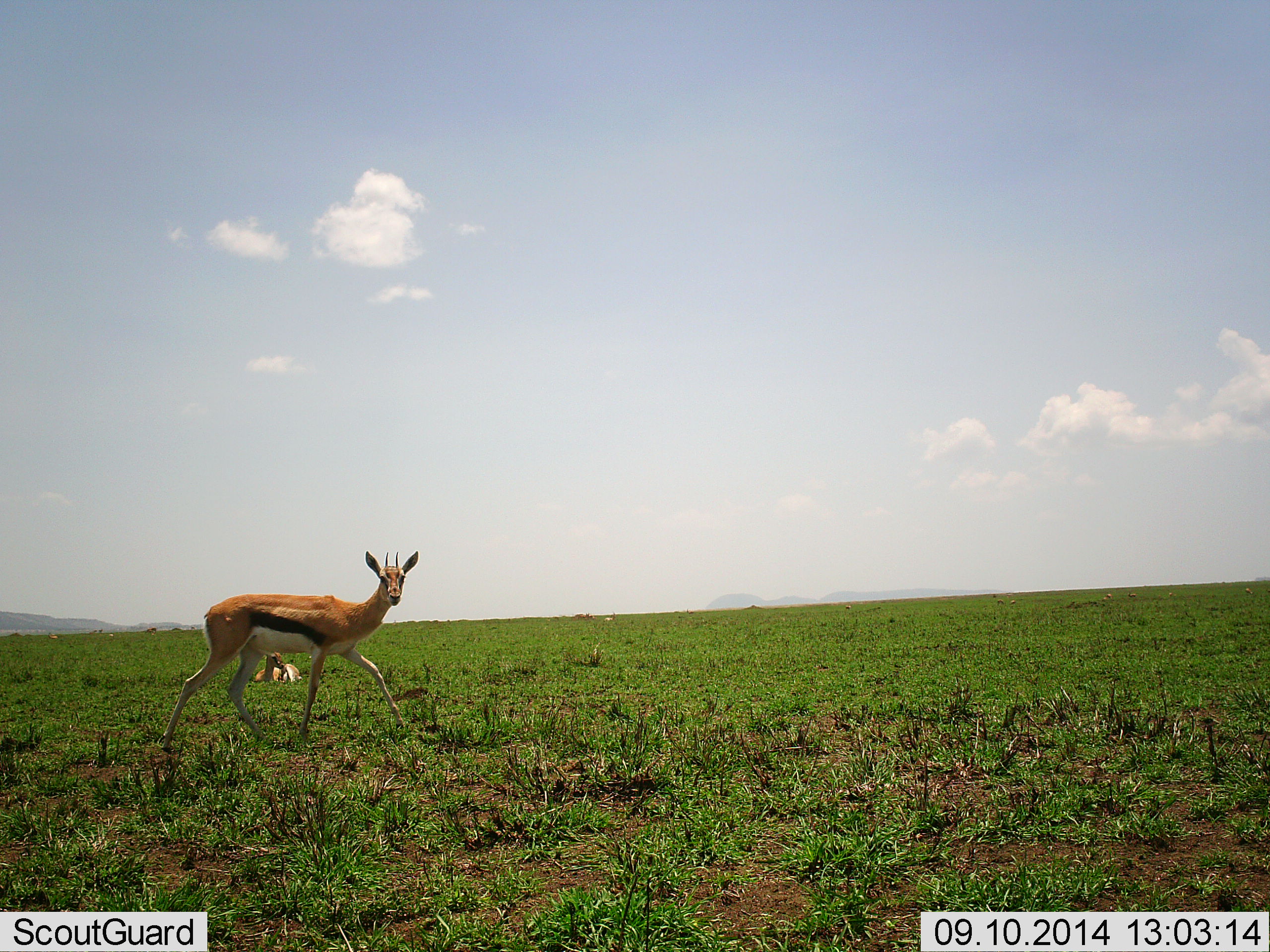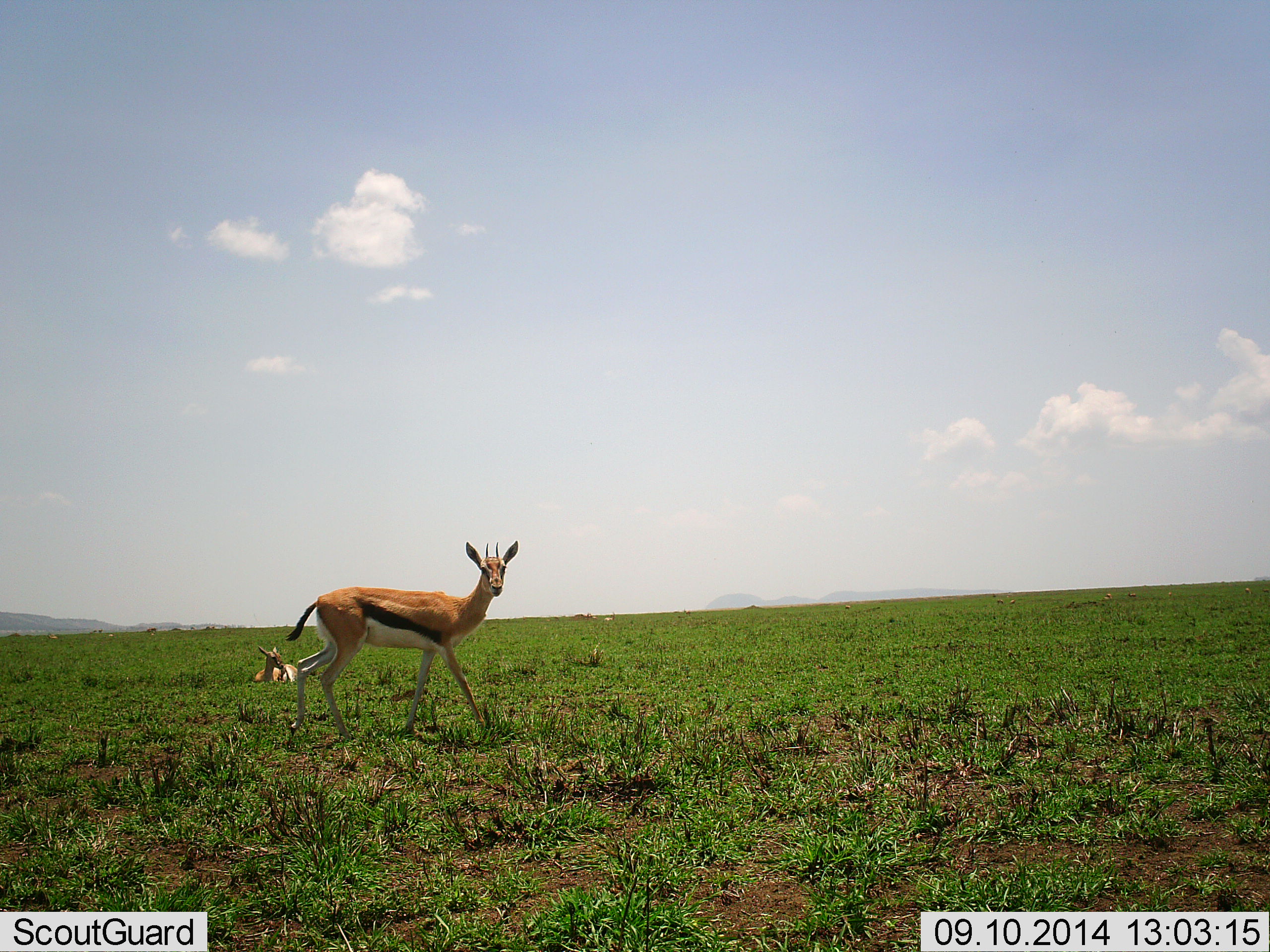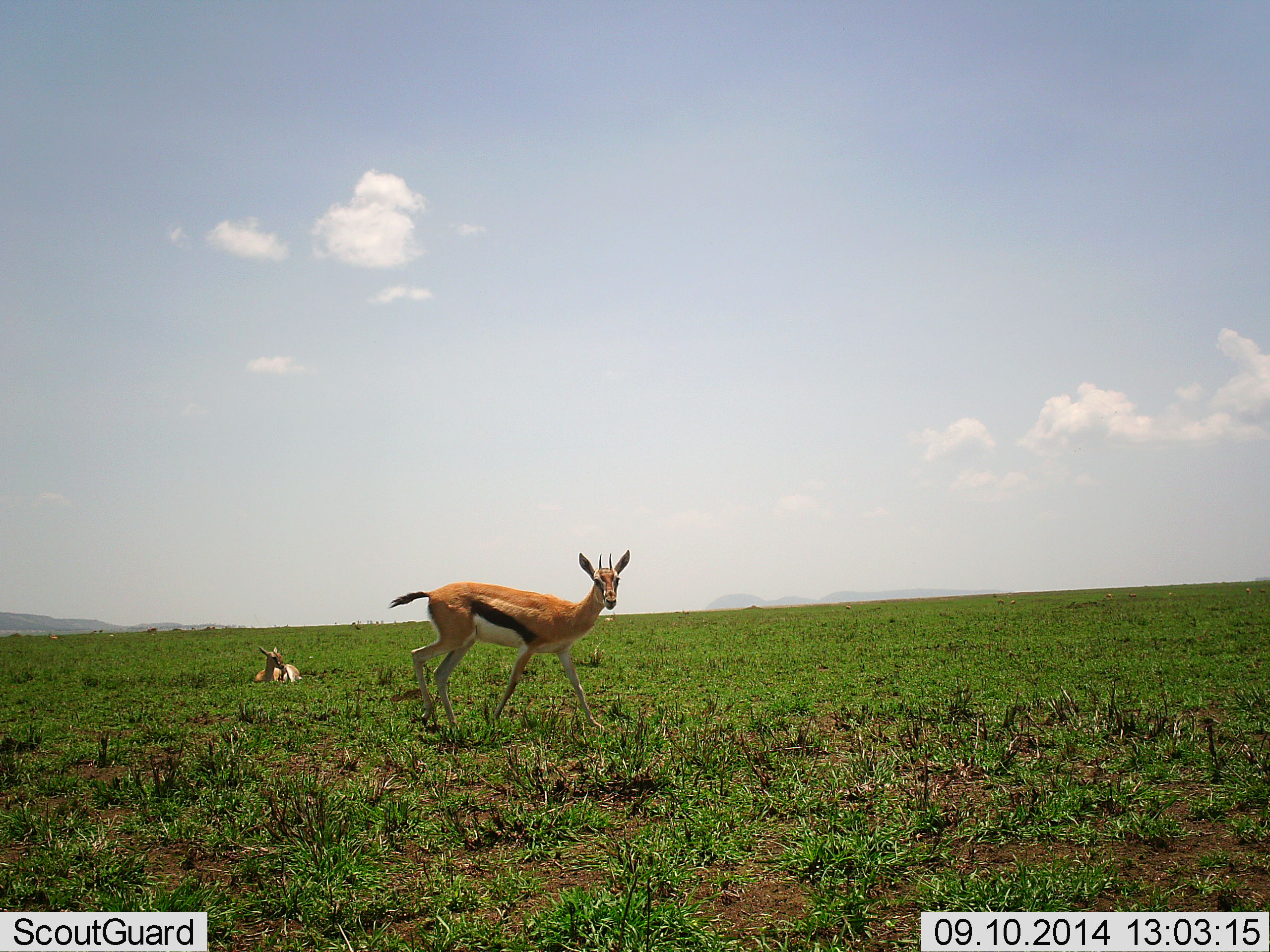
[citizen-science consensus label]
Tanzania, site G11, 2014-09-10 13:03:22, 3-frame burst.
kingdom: Animalia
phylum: Chordata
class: Mammalia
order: Artiodactyla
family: Bovidae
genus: Eudorcas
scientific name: Eudorcas thomsonii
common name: thomson's gazelle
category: gazellethomsons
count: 2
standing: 10%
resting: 100%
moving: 90%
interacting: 0%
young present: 0%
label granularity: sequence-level